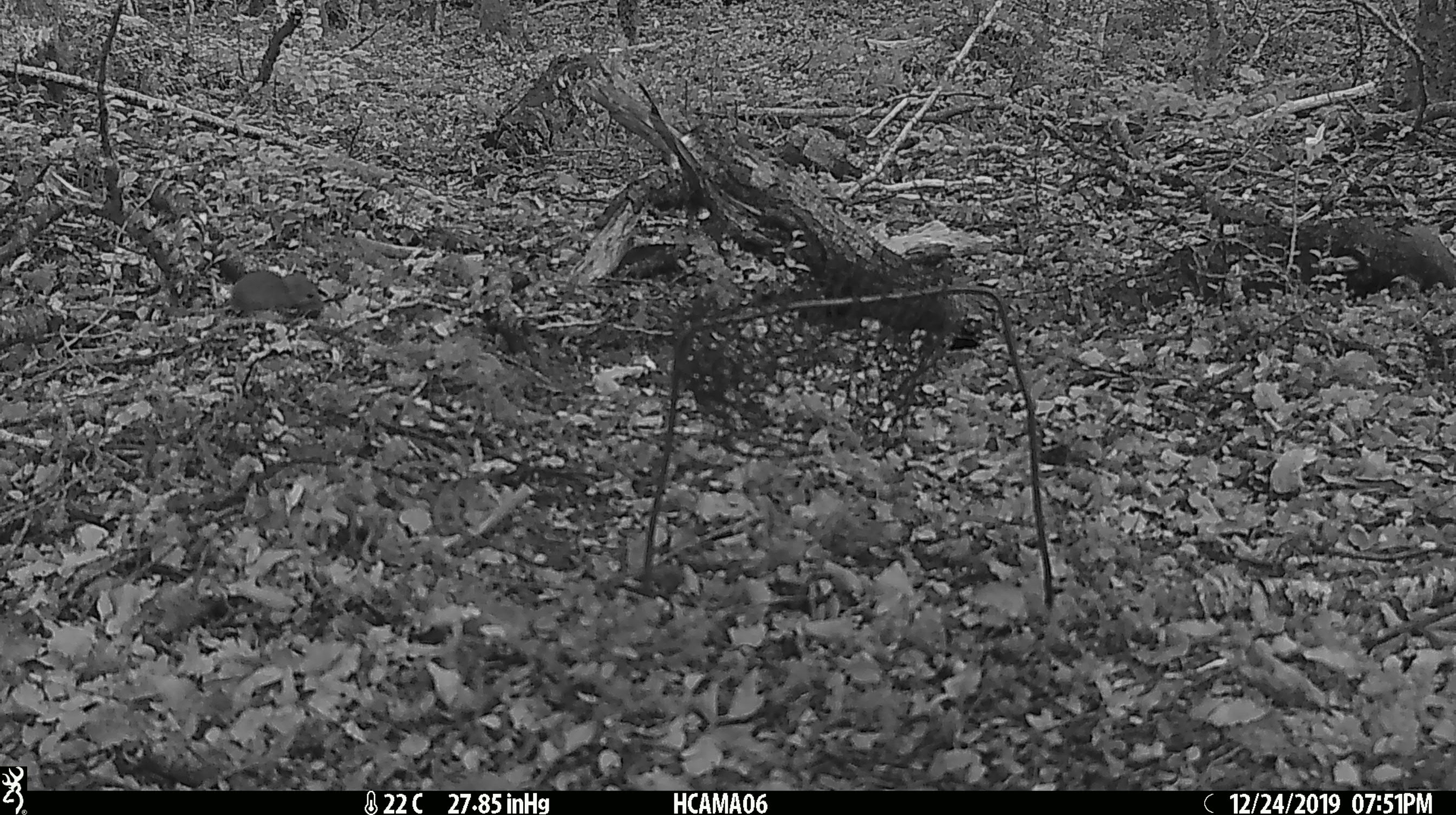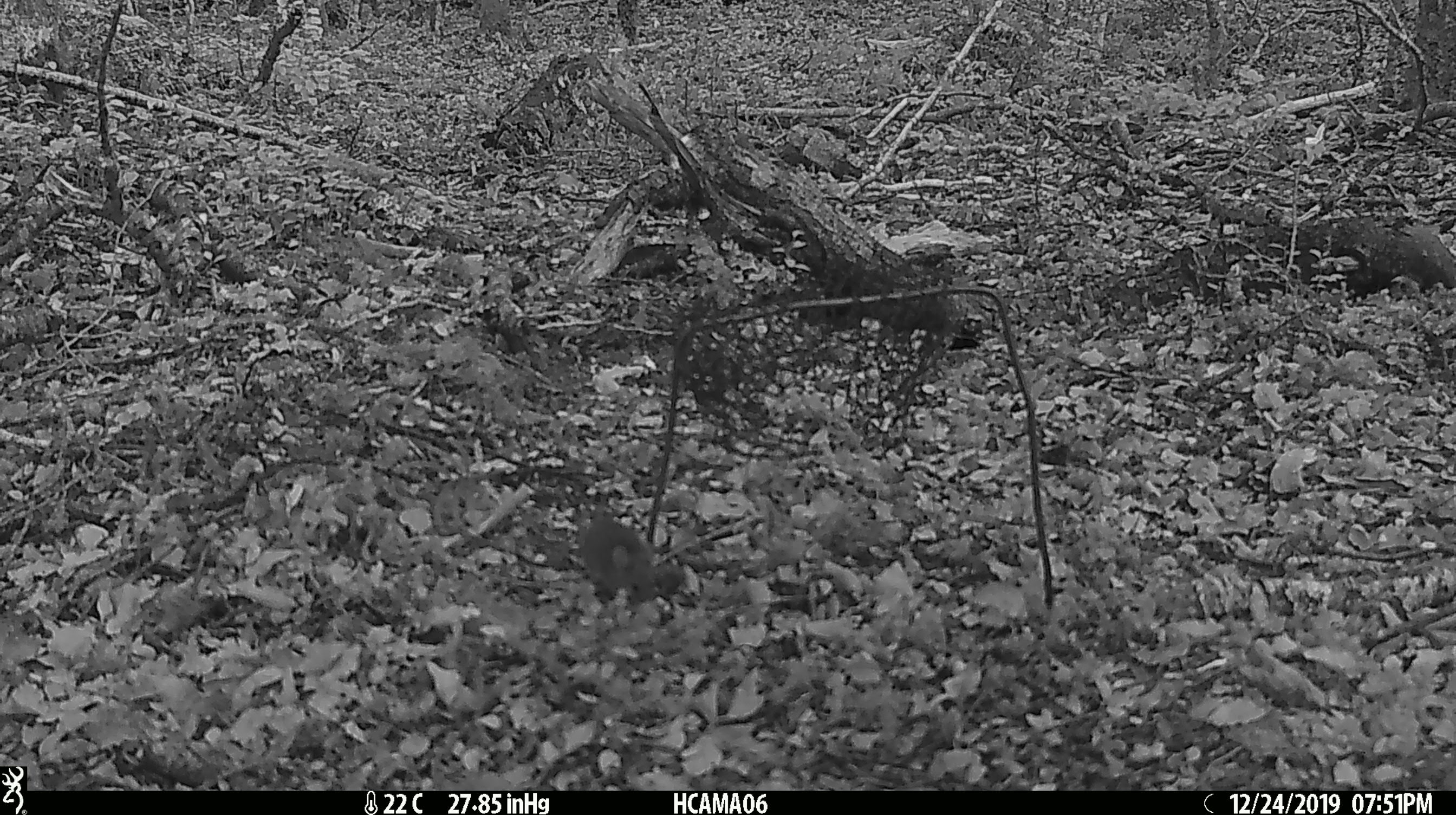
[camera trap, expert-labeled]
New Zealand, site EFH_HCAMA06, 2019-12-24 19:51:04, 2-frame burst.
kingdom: Animalia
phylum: Chordata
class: Mammalia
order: Rodentia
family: Muridae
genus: Mus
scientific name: Mus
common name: mouse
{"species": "mouse (Mus)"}